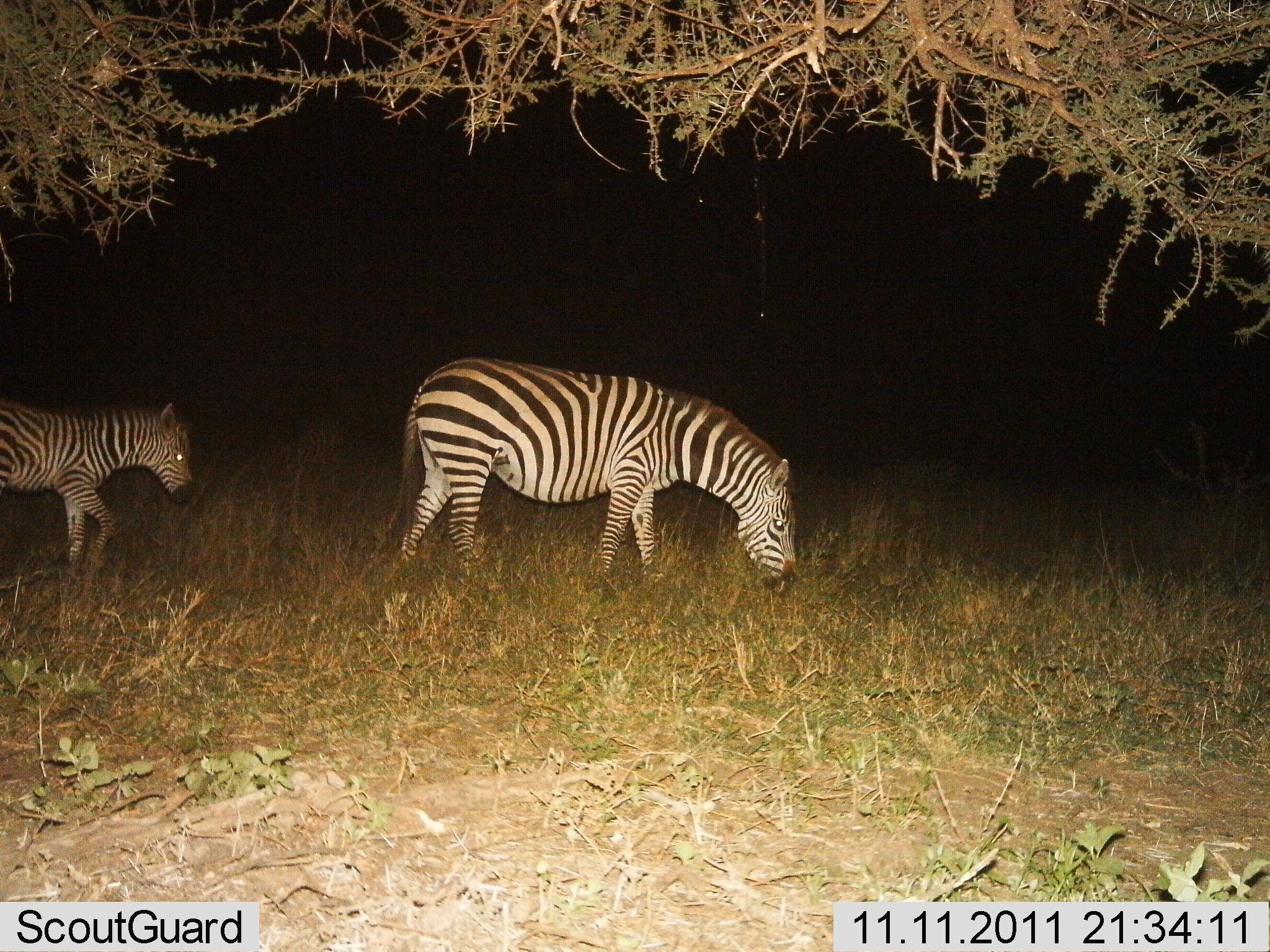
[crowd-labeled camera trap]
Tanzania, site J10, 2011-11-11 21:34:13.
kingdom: Animalia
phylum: Chordata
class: Mammalia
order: Perissodactyla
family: Equidae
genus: Equus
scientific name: Equus quagga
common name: plains zebra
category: zebra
Zebra (plains zebra) (Equus quagga), count 2. Behavior (volunteer vote fractions): standing 40%, resting 0%, moving 60%, interacting 0%. Young present (vote fraction): 70%. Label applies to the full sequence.